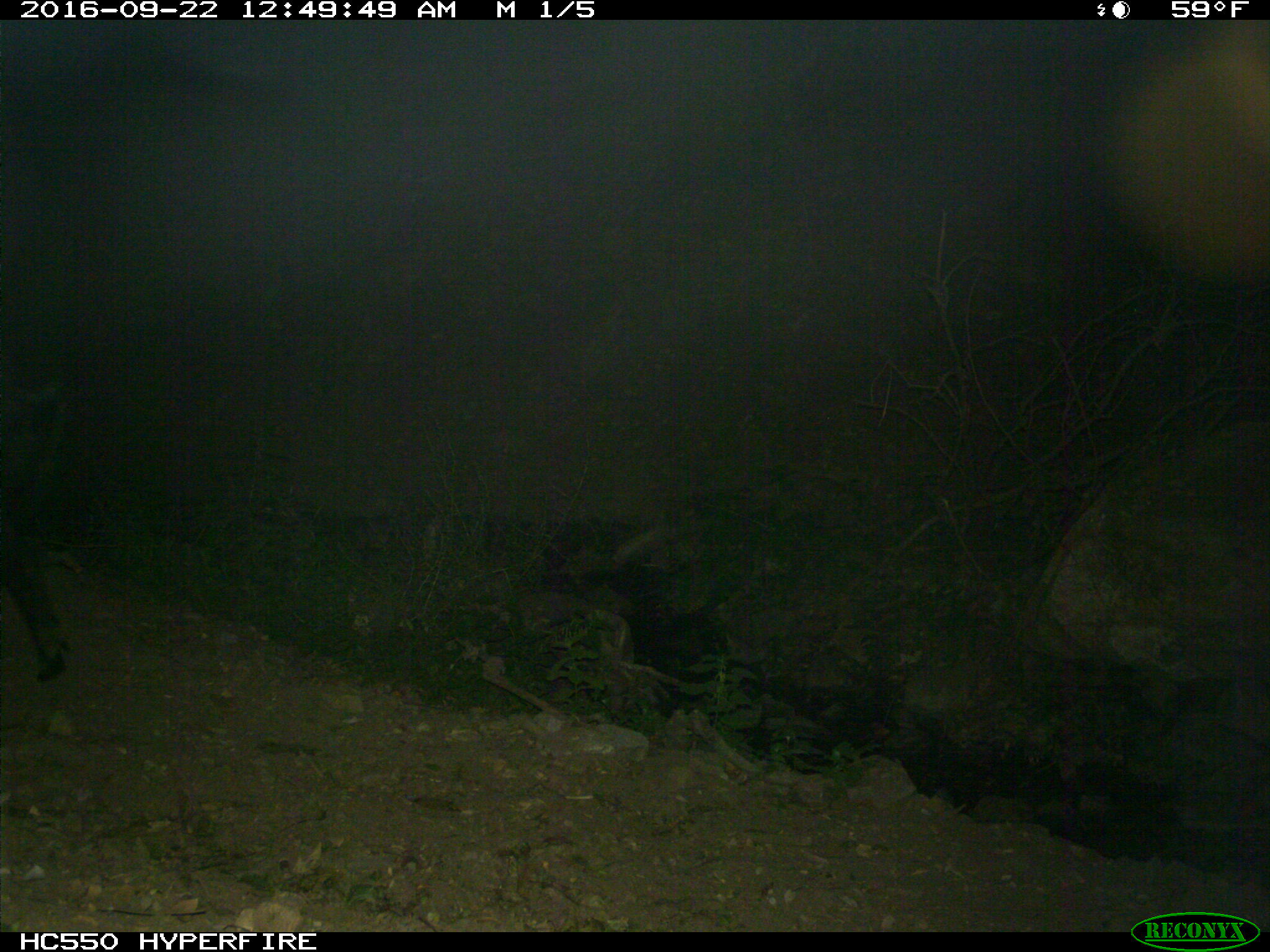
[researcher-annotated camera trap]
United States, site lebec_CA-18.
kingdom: Animalia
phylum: Chordata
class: Mammalia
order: Artiodactyla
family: Suidae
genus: Sus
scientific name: Sus scrofa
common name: wild boar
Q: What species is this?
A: Sus scrofa (wild boar).